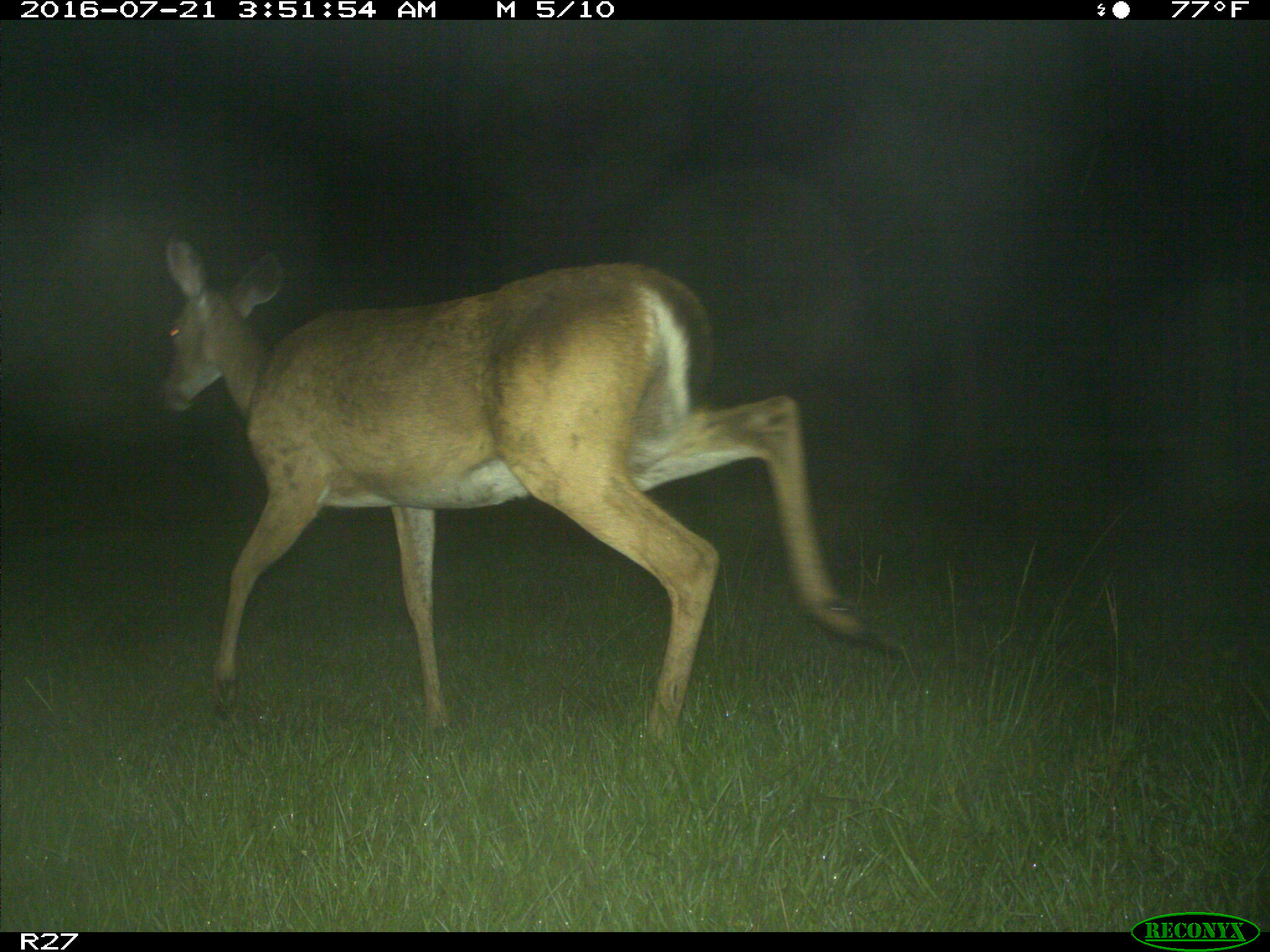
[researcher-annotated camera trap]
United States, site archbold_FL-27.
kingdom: Animalia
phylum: Chordata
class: Mammalia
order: Artiodactyla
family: Cervidae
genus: Odocoileus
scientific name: Odocoileus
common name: deer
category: unidentified deer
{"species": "unidentified deer (deer) (Odocoileus)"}